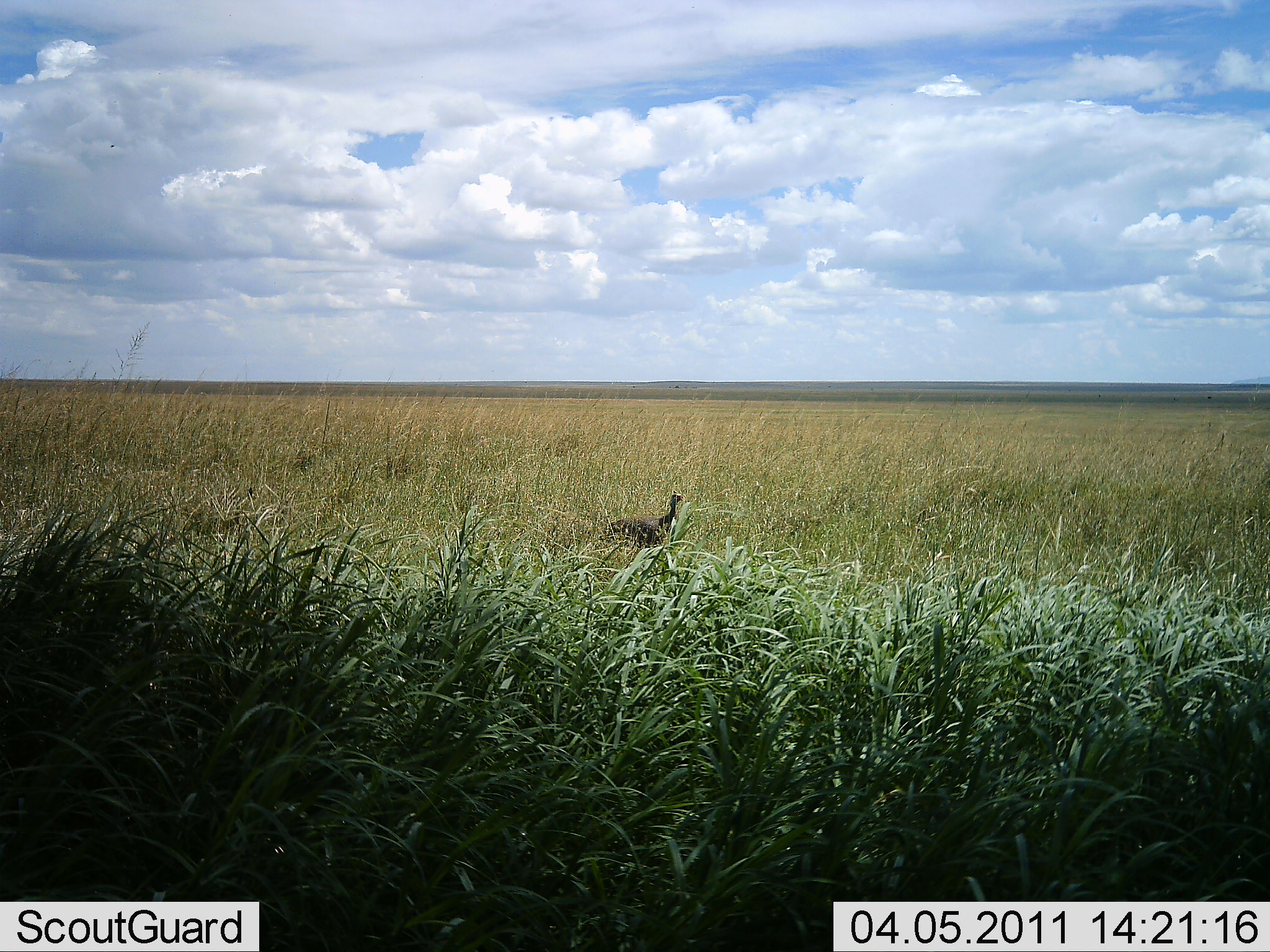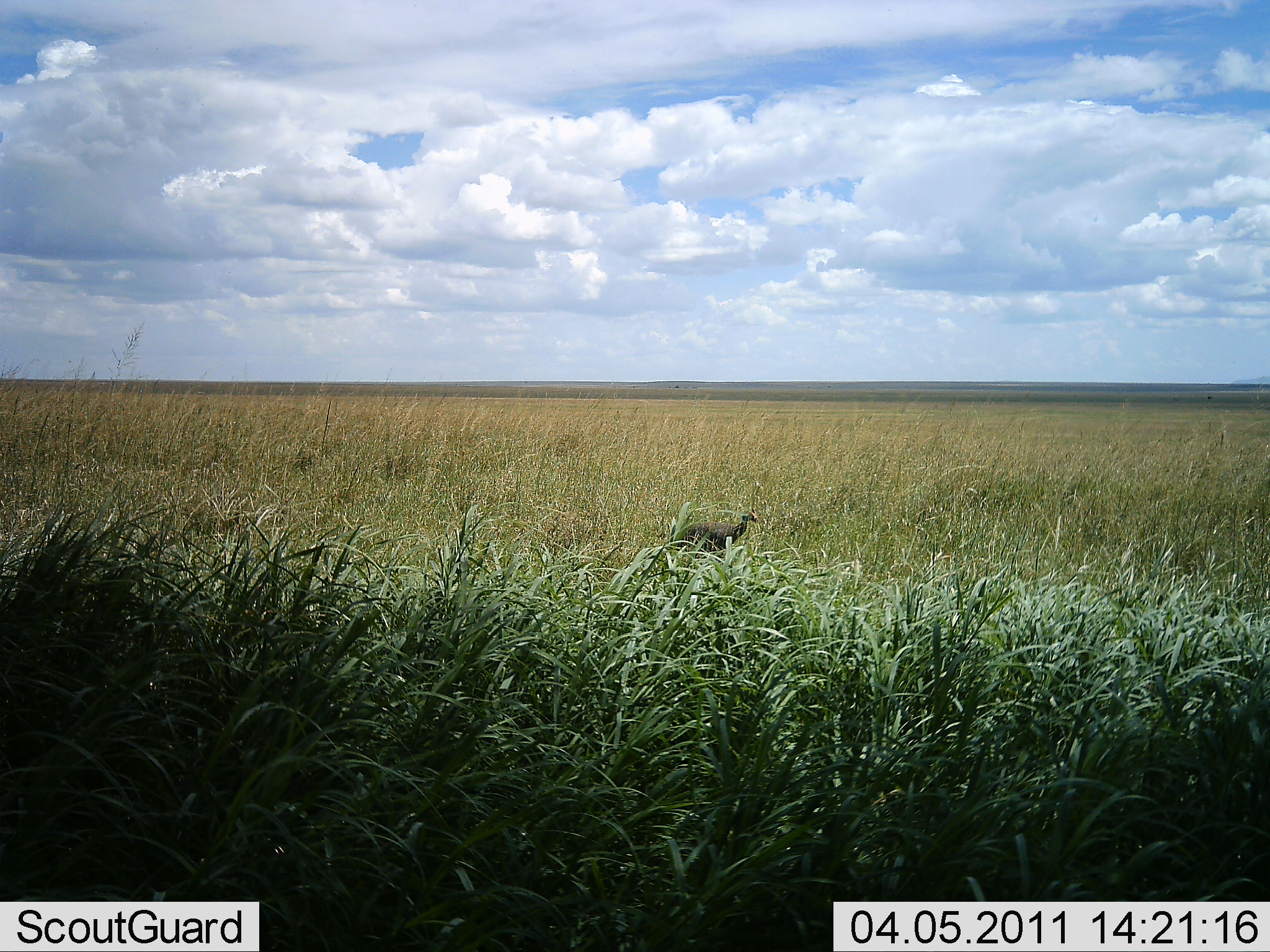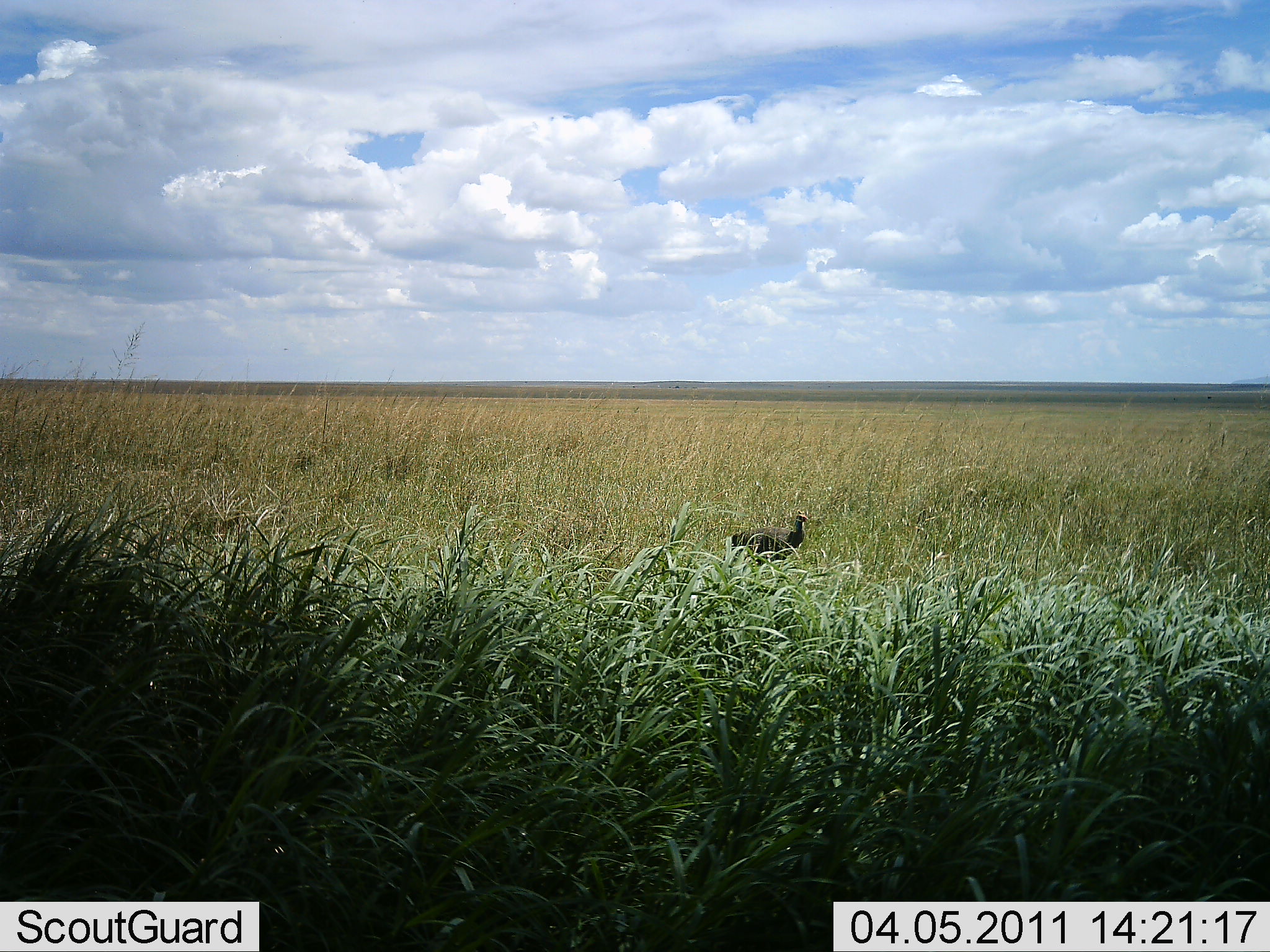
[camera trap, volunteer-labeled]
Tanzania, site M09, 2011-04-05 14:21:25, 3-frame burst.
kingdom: Animalia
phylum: Chordata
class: Aves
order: Galliformes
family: Numididae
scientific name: Numididae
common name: guinea fowl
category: guineafowl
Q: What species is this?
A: Guineafowl (guinea fowl) (Numididae).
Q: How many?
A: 1.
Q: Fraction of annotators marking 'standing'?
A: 17%.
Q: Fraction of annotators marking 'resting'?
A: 0%.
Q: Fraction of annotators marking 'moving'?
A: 83%.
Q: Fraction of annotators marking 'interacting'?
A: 0%.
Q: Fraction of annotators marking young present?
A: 0%.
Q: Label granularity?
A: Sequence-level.